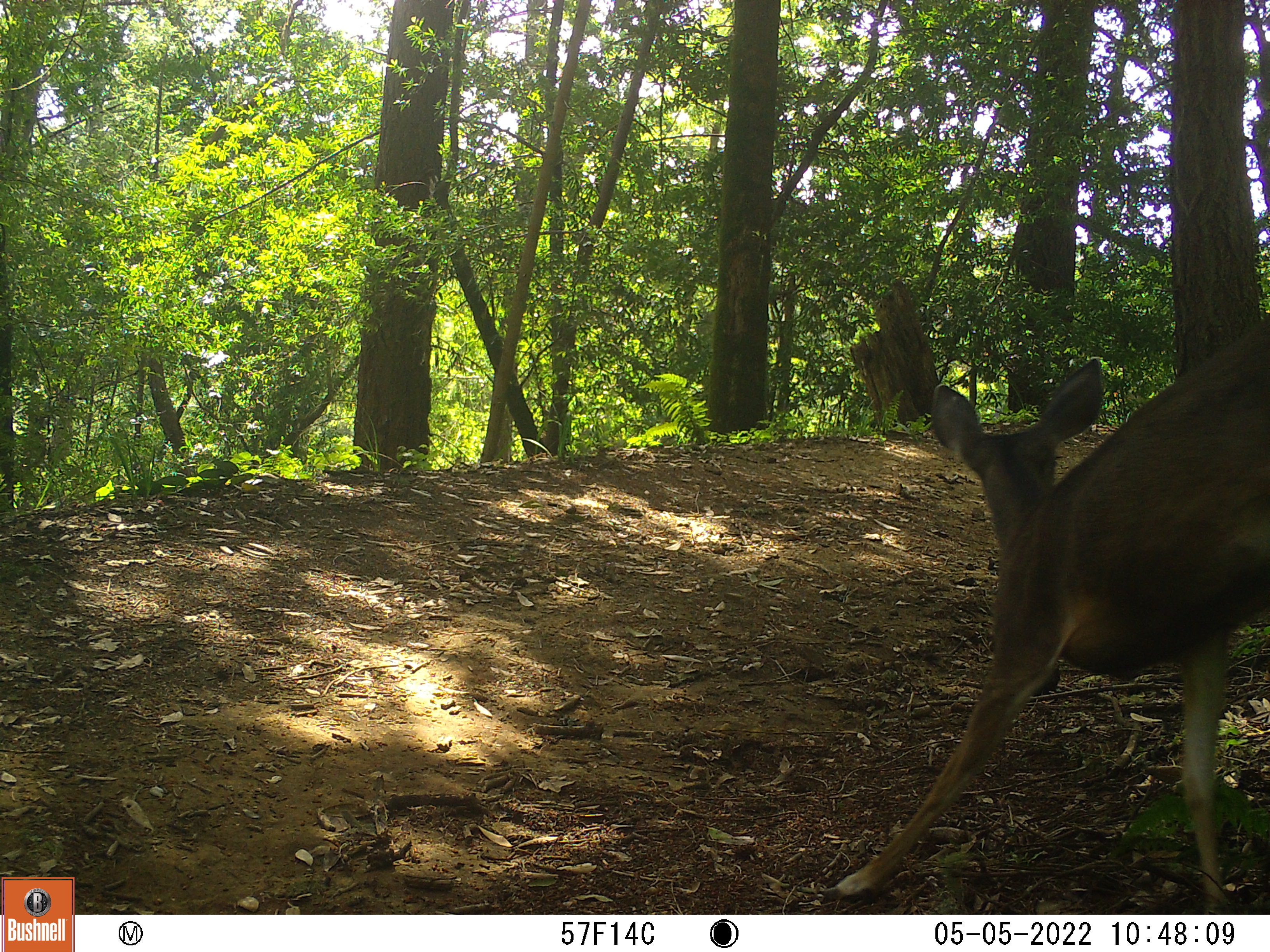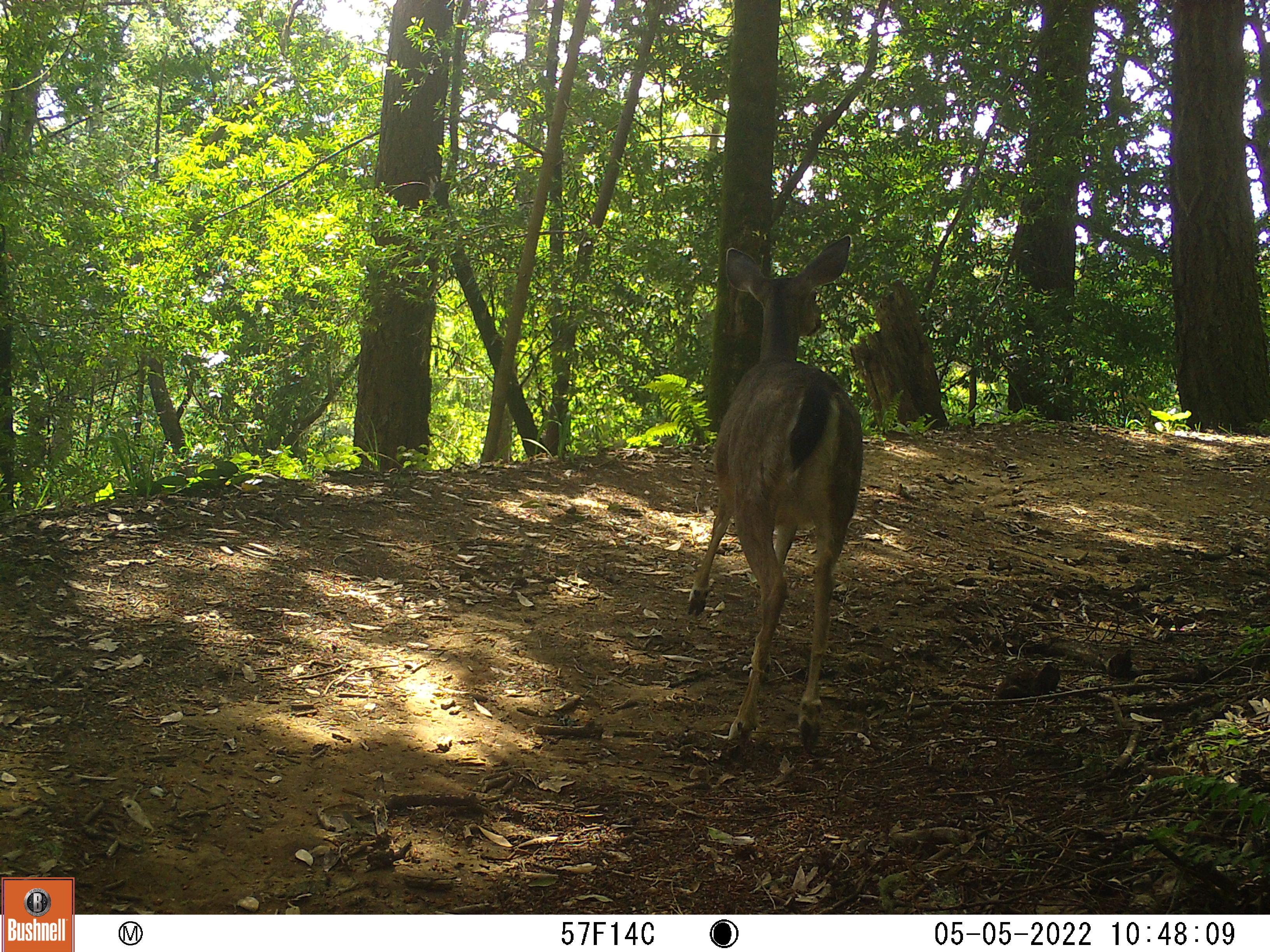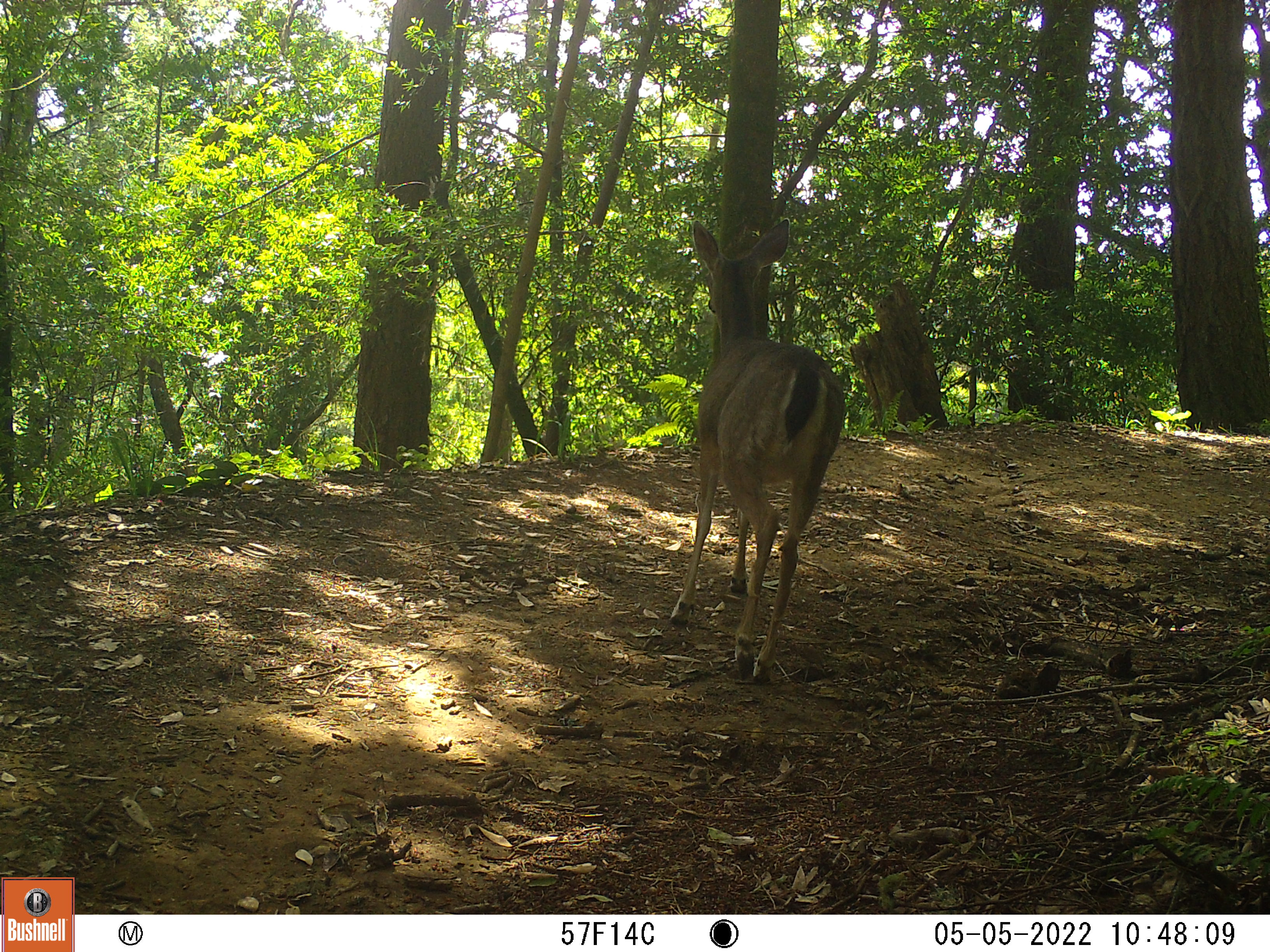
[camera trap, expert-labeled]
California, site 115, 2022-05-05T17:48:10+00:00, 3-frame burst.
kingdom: Animalia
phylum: Chordata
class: Mammalia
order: Artiodactyla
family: Cervidae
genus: Odocoileus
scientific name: Odocoileus hemionus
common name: mule deer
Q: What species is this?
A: Mule deer (Odocoileus hemionus).